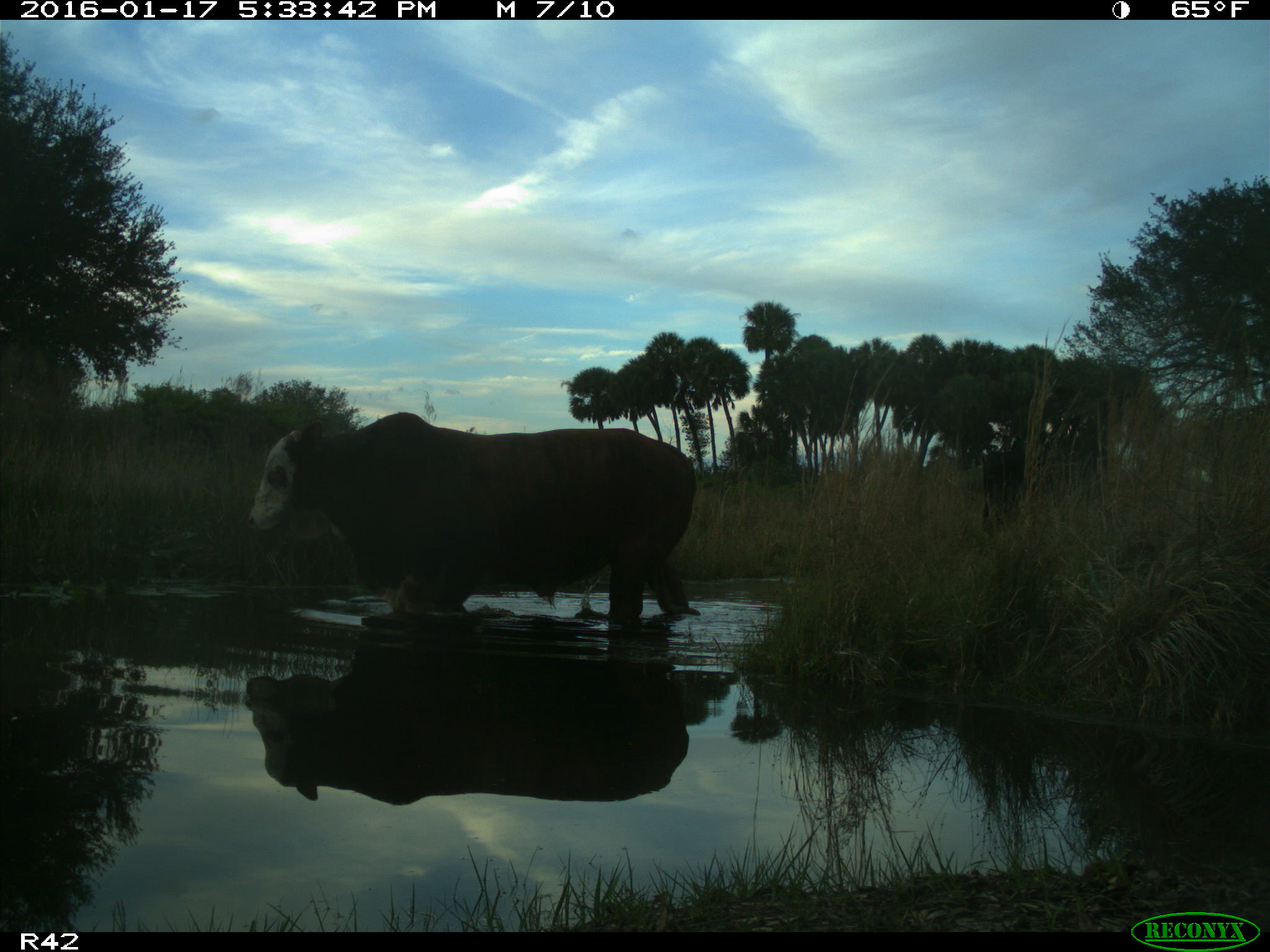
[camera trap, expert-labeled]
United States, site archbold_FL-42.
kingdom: Animalia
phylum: Chordata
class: Mammalia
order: Artiodactyla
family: Bovidae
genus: Bos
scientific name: Bos taurus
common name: domestic cow